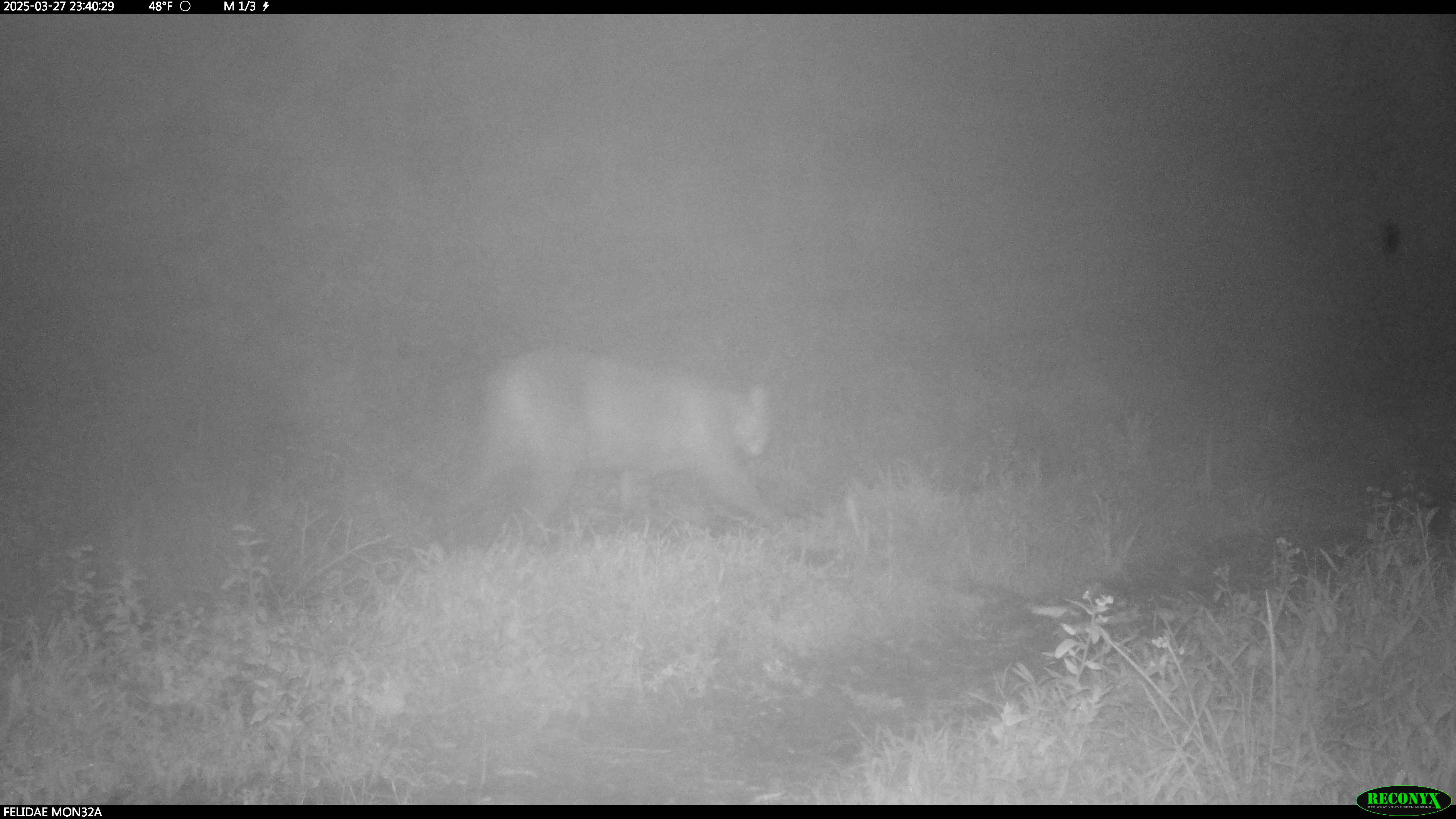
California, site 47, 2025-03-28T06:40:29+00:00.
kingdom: Animalia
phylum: Chordata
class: Mammalia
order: Carnivora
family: Felidae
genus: Puma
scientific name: Puma concolor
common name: puma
Puma (Puma concolor).